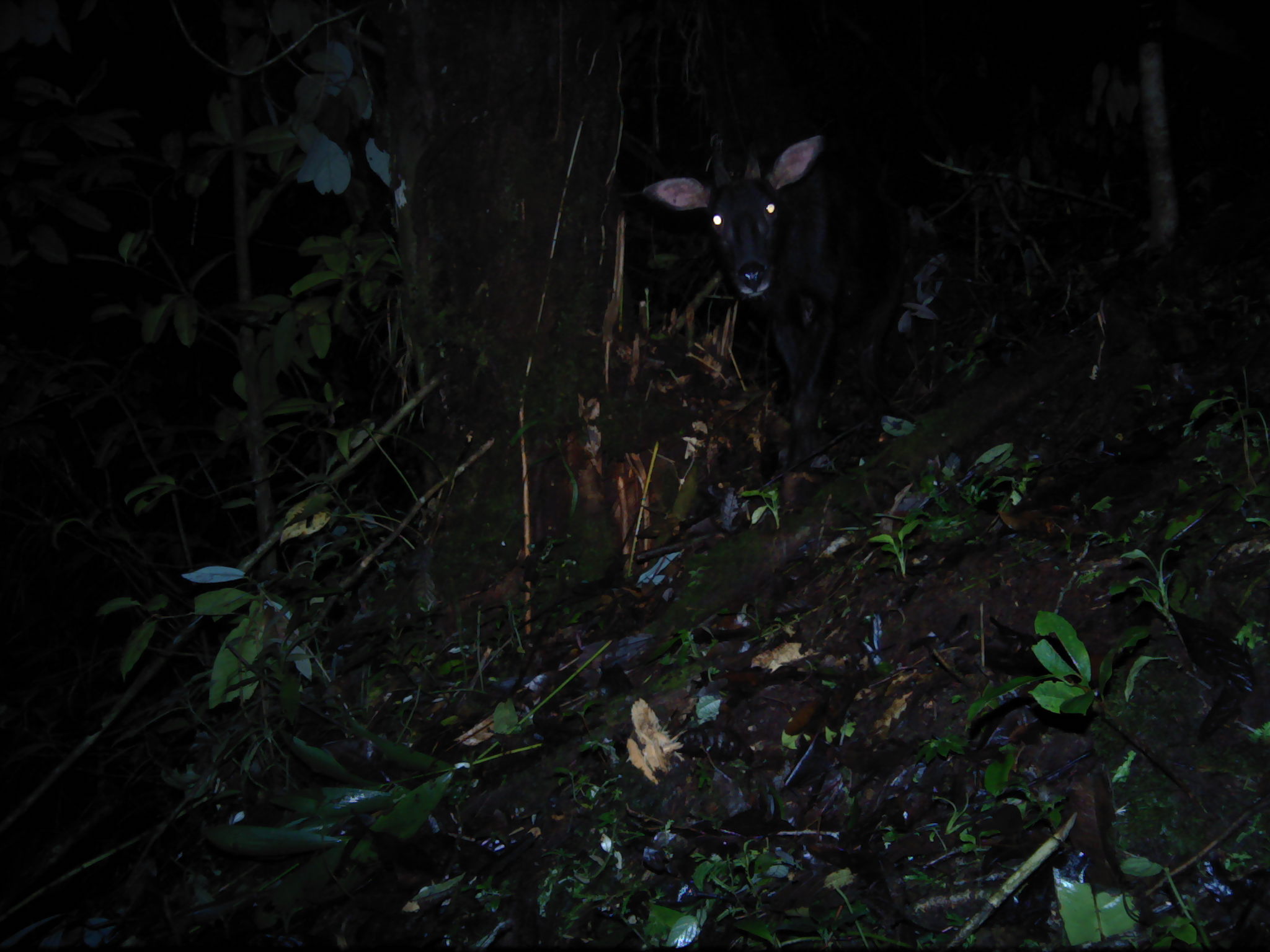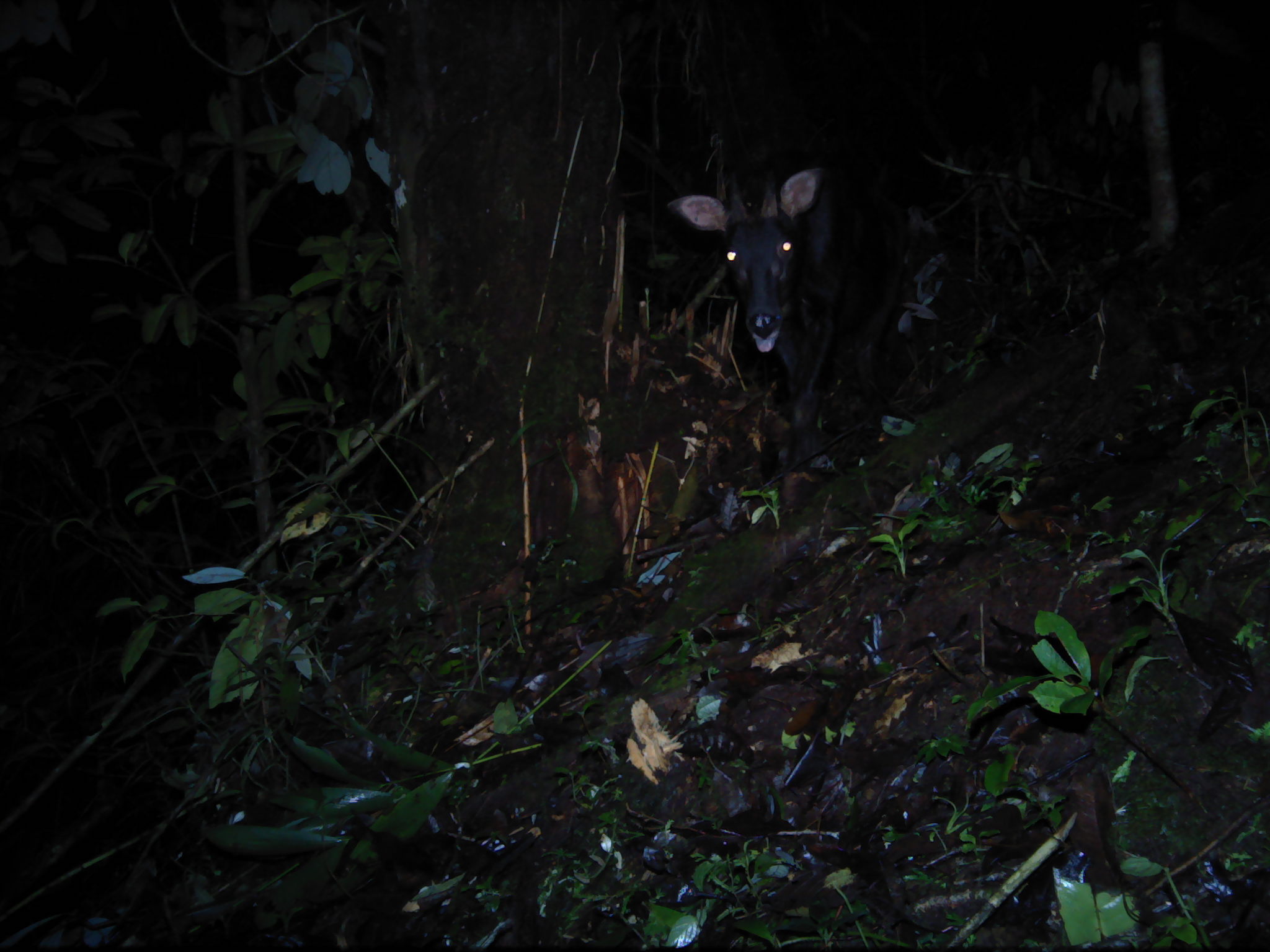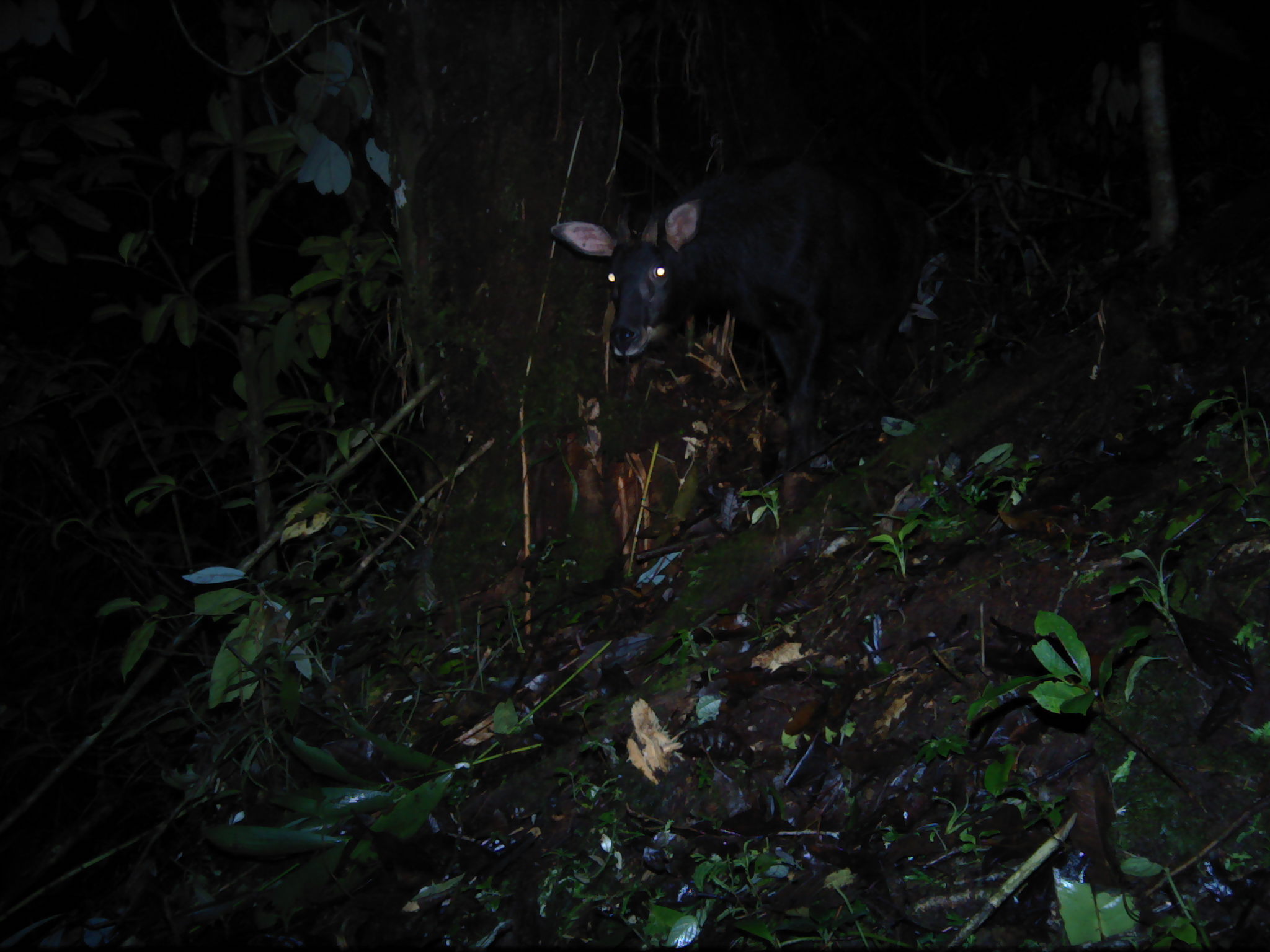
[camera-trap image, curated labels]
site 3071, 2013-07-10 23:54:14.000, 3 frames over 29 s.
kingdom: Animalia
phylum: Chordata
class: Mammalia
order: Artiodactyla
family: Bovidae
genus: Capricornis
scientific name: Capricornis sumatraensis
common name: southern serow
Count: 1.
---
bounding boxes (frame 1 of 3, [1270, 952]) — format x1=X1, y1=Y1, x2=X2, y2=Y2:
capricornis sumatraensis: x1=640, y1=122, x2=911, y2=470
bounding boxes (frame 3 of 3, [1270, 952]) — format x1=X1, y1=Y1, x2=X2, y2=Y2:
capricornis sumatraensis: x1=550, y1=161, x2=899, y2=470